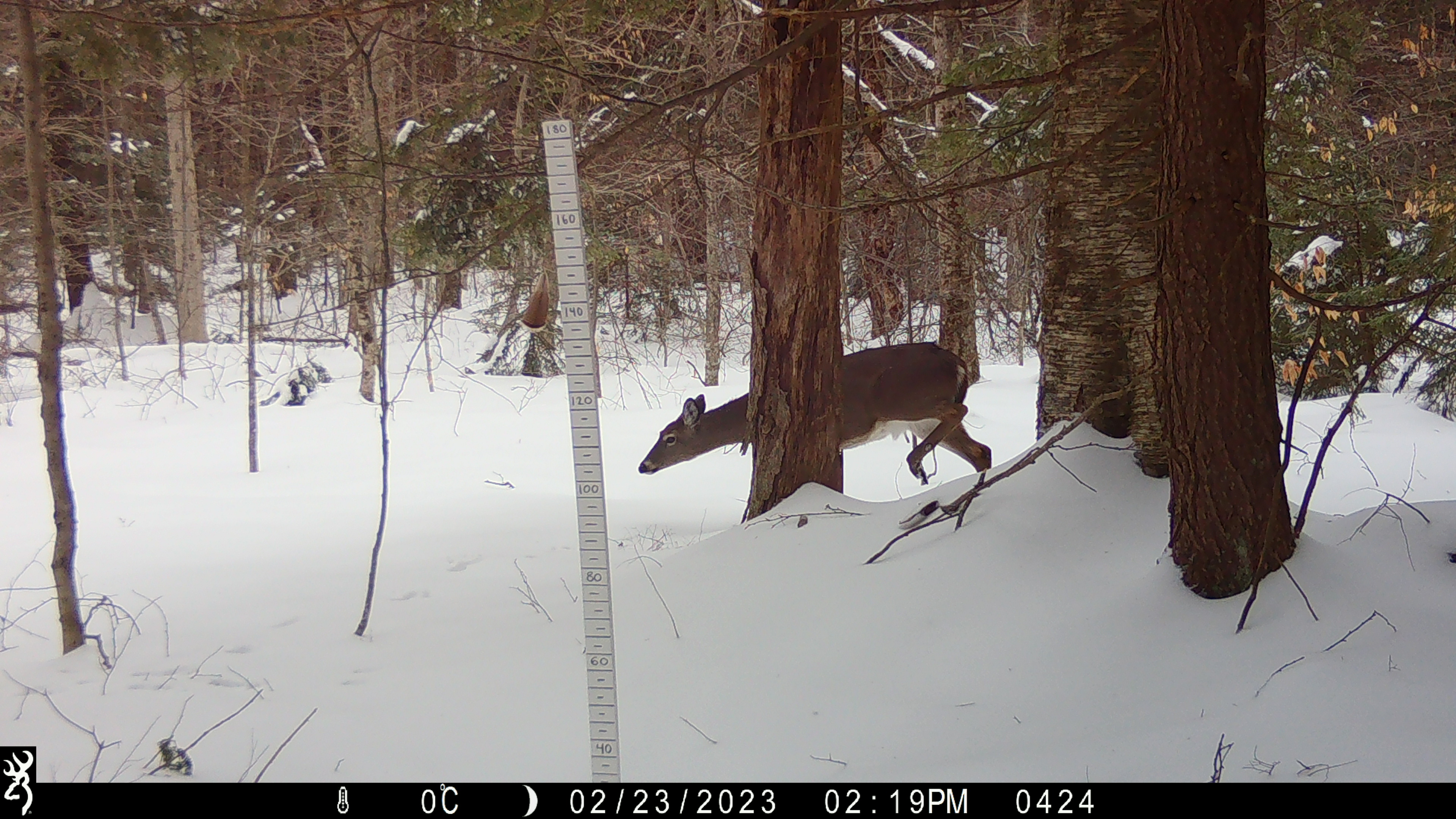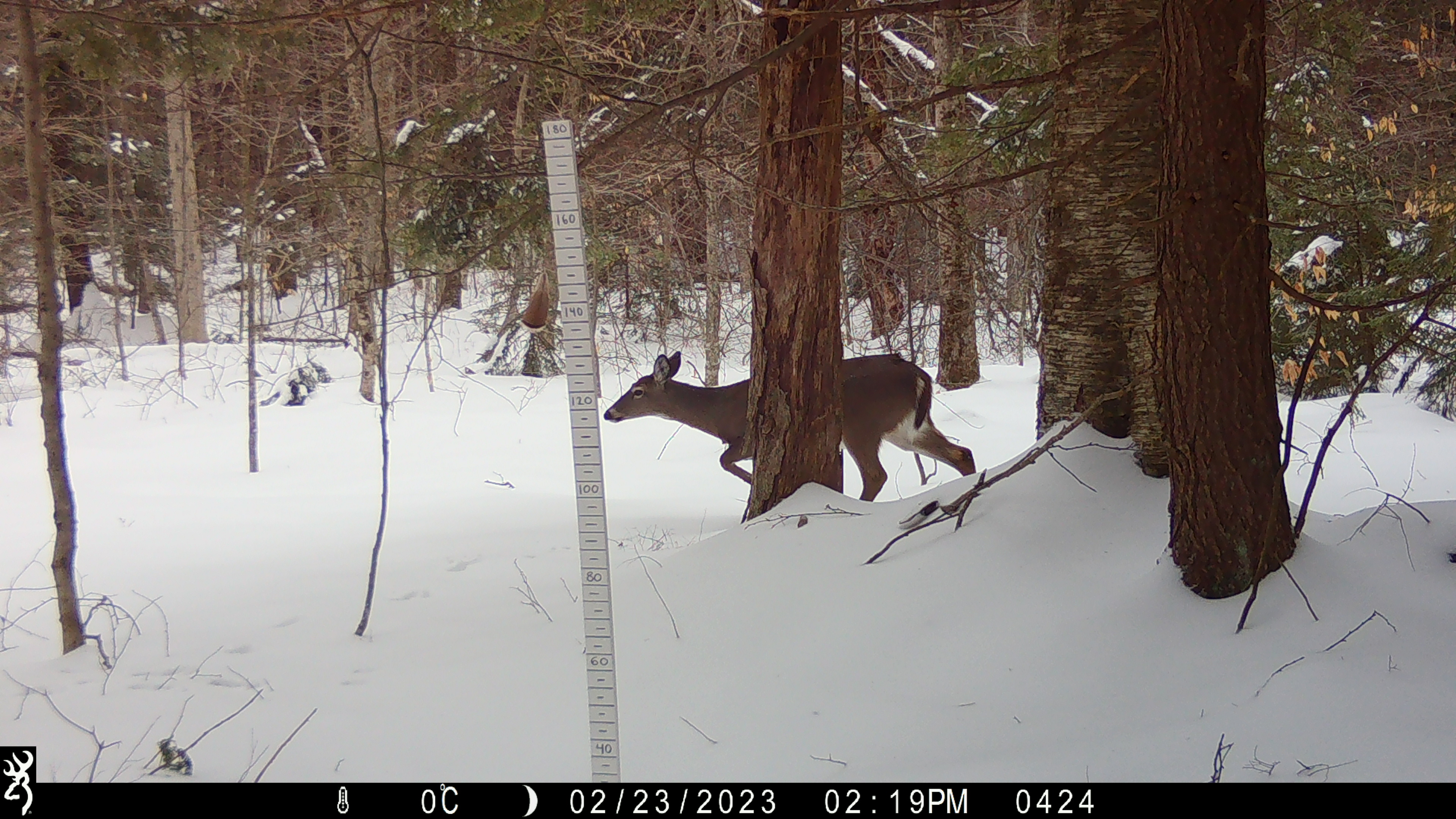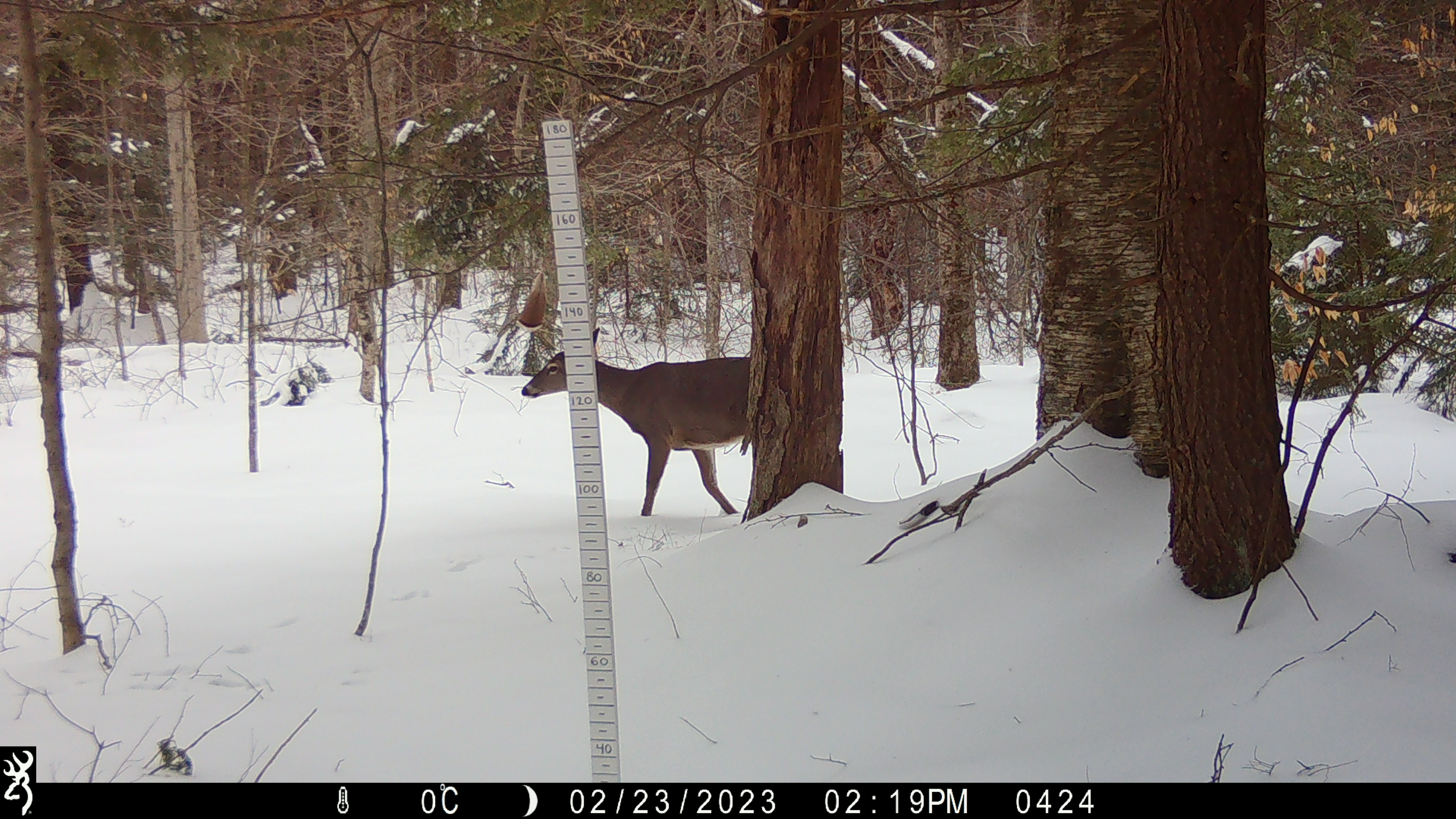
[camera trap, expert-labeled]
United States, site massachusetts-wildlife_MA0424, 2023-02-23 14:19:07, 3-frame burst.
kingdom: Animalia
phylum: Chordata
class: Mammalia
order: Artiodactyla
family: Cervidae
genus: Odocoileus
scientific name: Odocoileus virginianus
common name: white-tailed deer